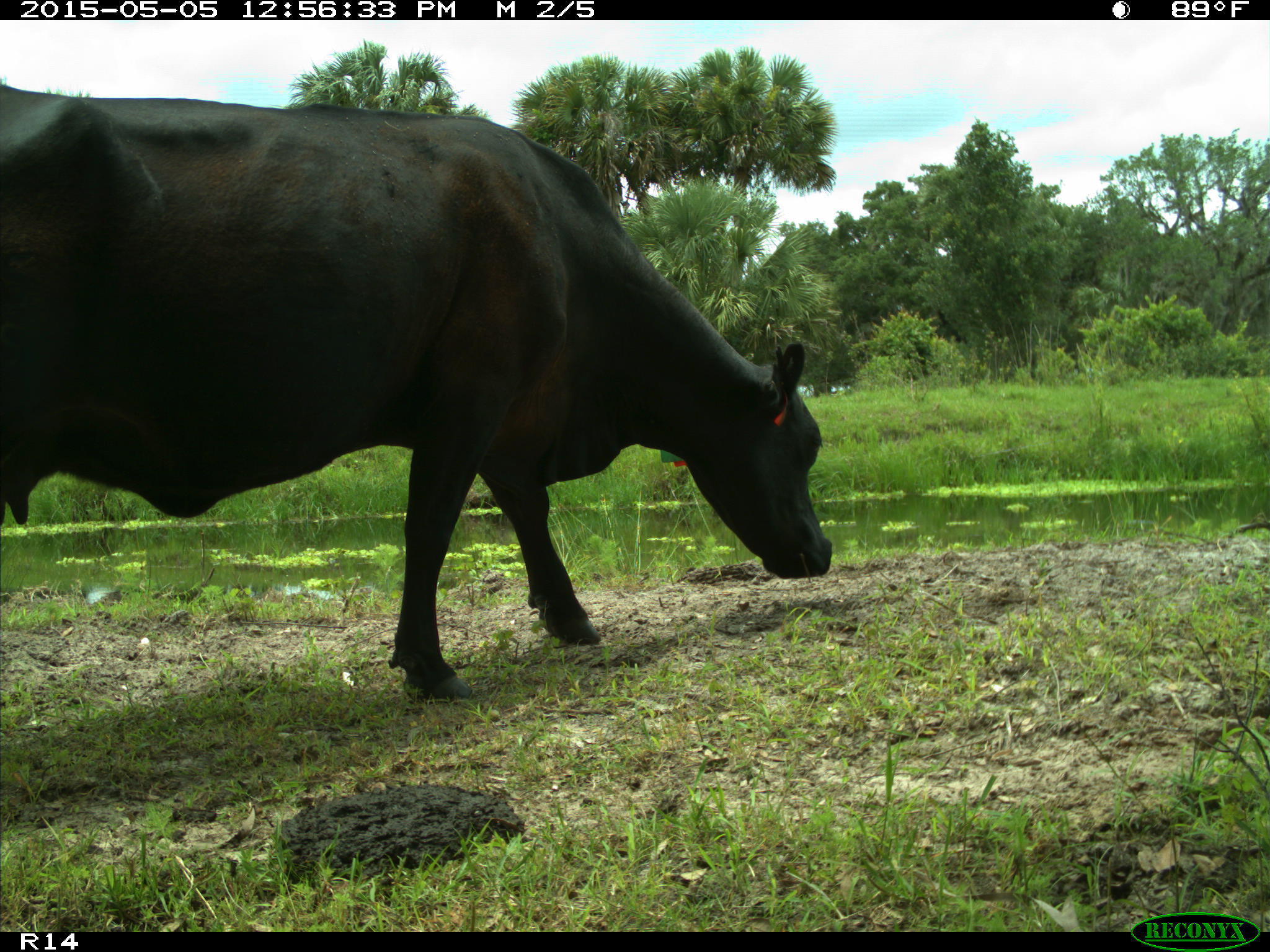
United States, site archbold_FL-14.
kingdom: Animalia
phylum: Chordata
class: Mammalia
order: Artiodactyla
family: Bovidae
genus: Bos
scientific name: Bos taurus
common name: domestic cow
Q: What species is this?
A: Bos taurus (domestic cow).